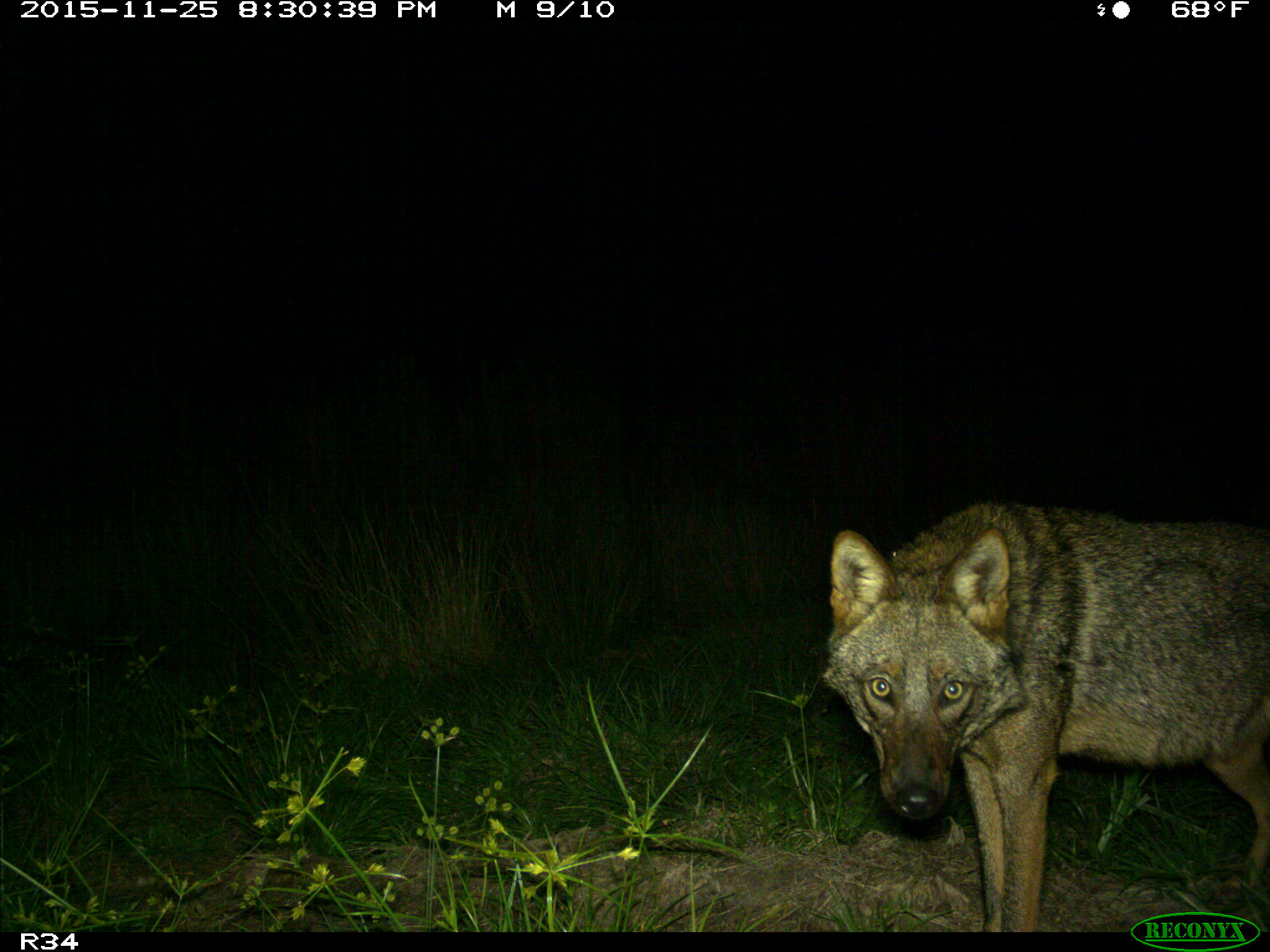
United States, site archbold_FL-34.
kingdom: Animalia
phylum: Chordata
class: Mammalia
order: Carnivora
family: Canidae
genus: Canis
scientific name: Canis latrans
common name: coyote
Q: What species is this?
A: Canis latrans (coyote).